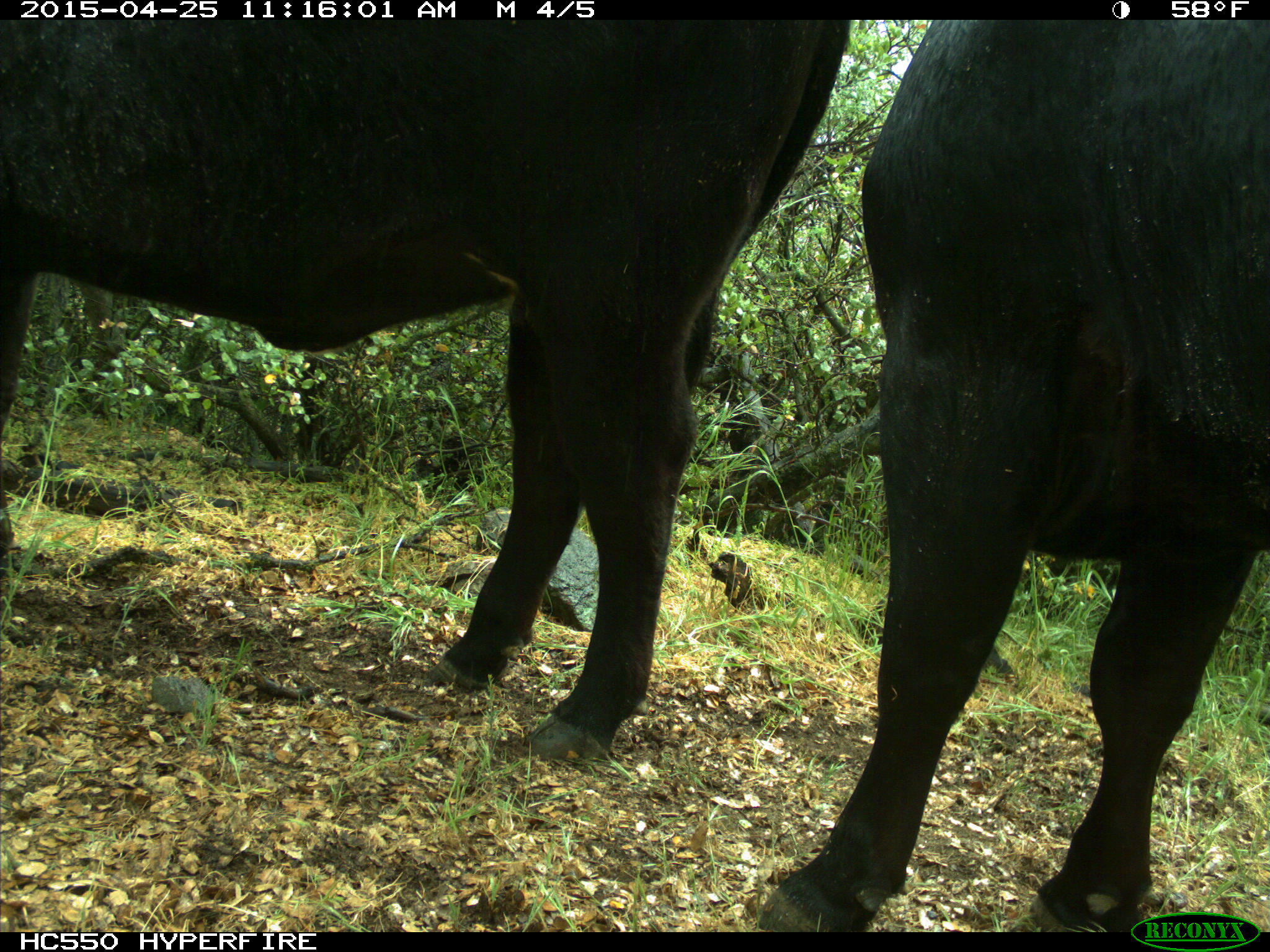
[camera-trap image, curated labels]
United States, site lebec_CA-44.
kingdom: Animalia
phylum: Chordata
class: Mammalia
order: Artiodactyla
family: Suidae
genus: Sus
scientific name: Sus scrofa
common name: wild boar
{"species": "Sus scrofa (wild boar)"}